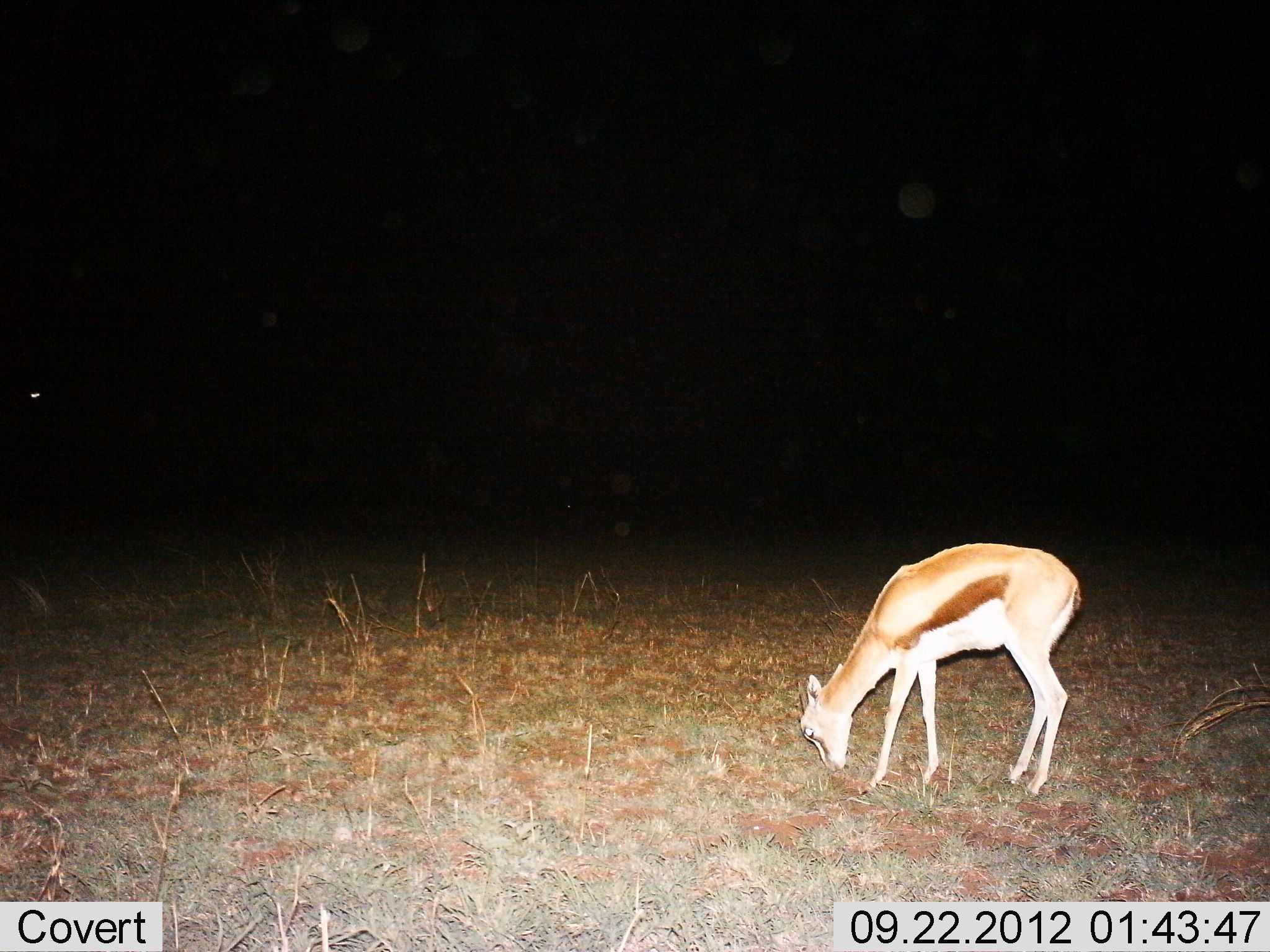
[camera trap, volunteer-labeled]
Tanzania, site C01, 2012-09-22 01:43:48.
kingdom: Animalia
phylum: Chordata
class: Mammalia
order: Artiodactyla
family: Bovidae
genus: Eudorcas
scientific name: Eudorcas thomsonii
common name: thomson's gazelle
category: gazellethomsons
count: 1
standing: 20%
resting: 0%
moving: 0%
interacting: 0%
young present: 10%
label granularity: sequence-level